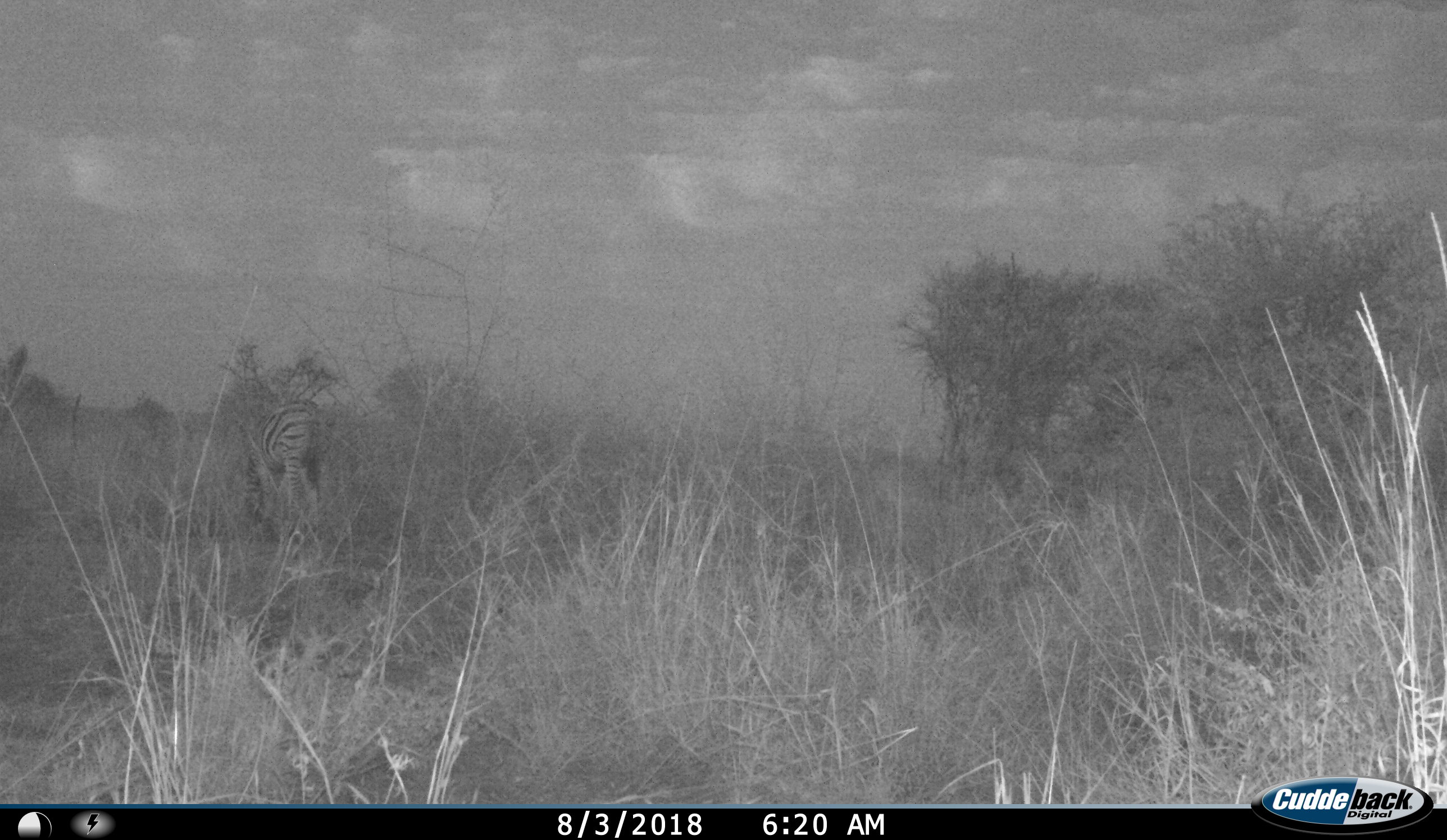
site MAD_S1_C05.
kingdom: Animalia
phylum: Chordata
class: Mammalia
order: Perissodactyla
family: Equidae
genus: Equus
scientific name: Equus quagga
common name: plains zebra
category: zebraplains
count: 1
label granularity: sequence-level